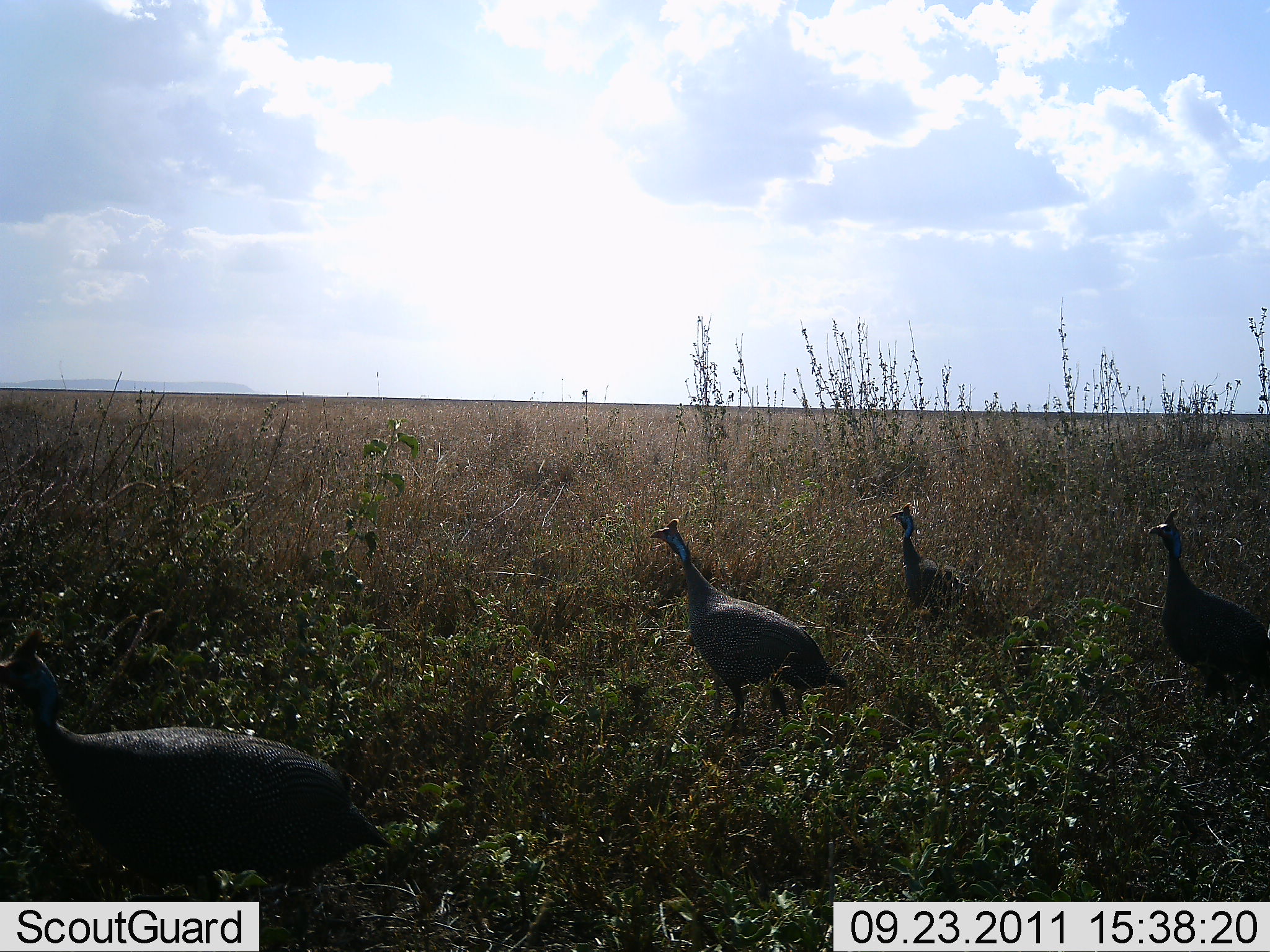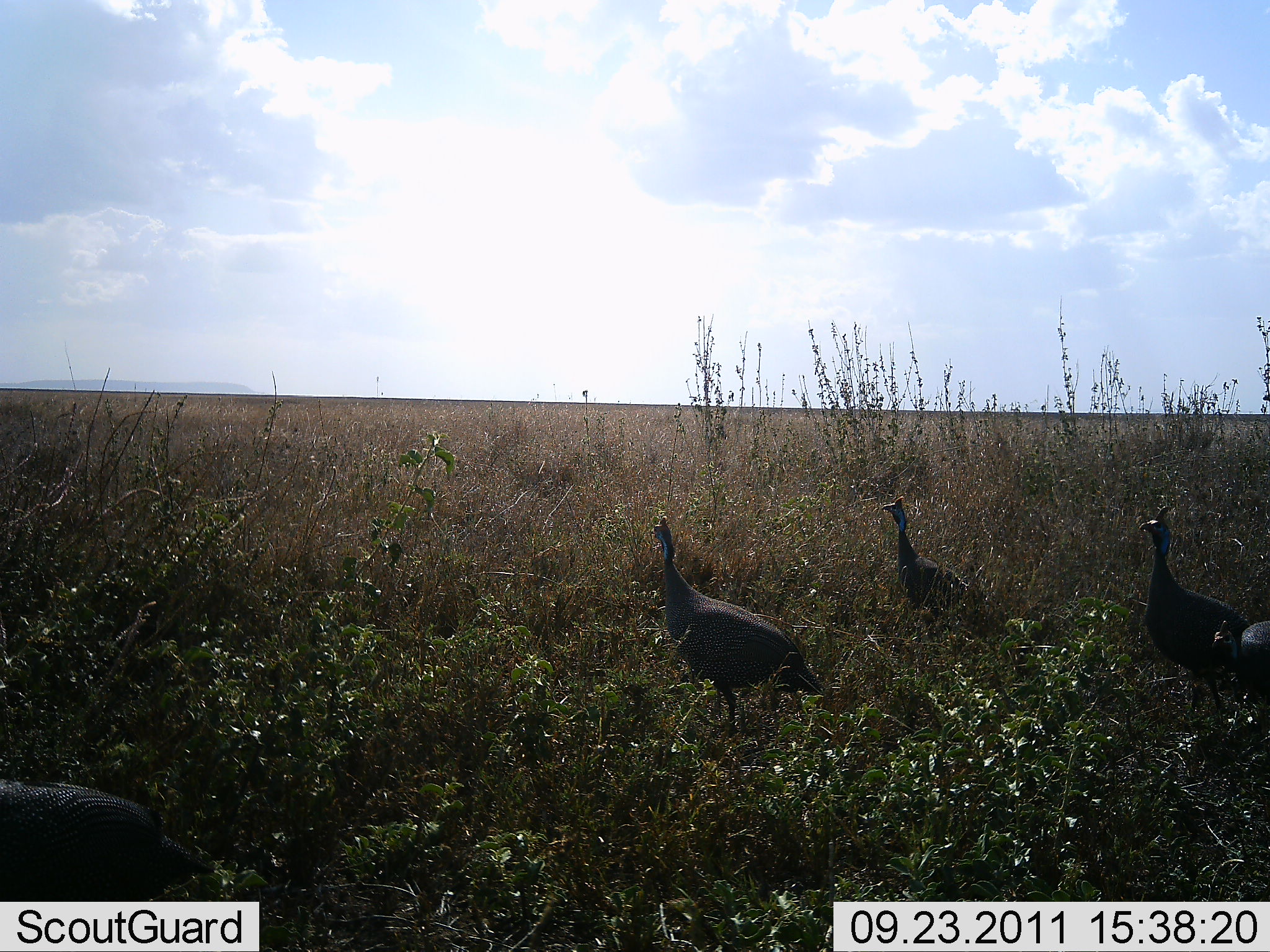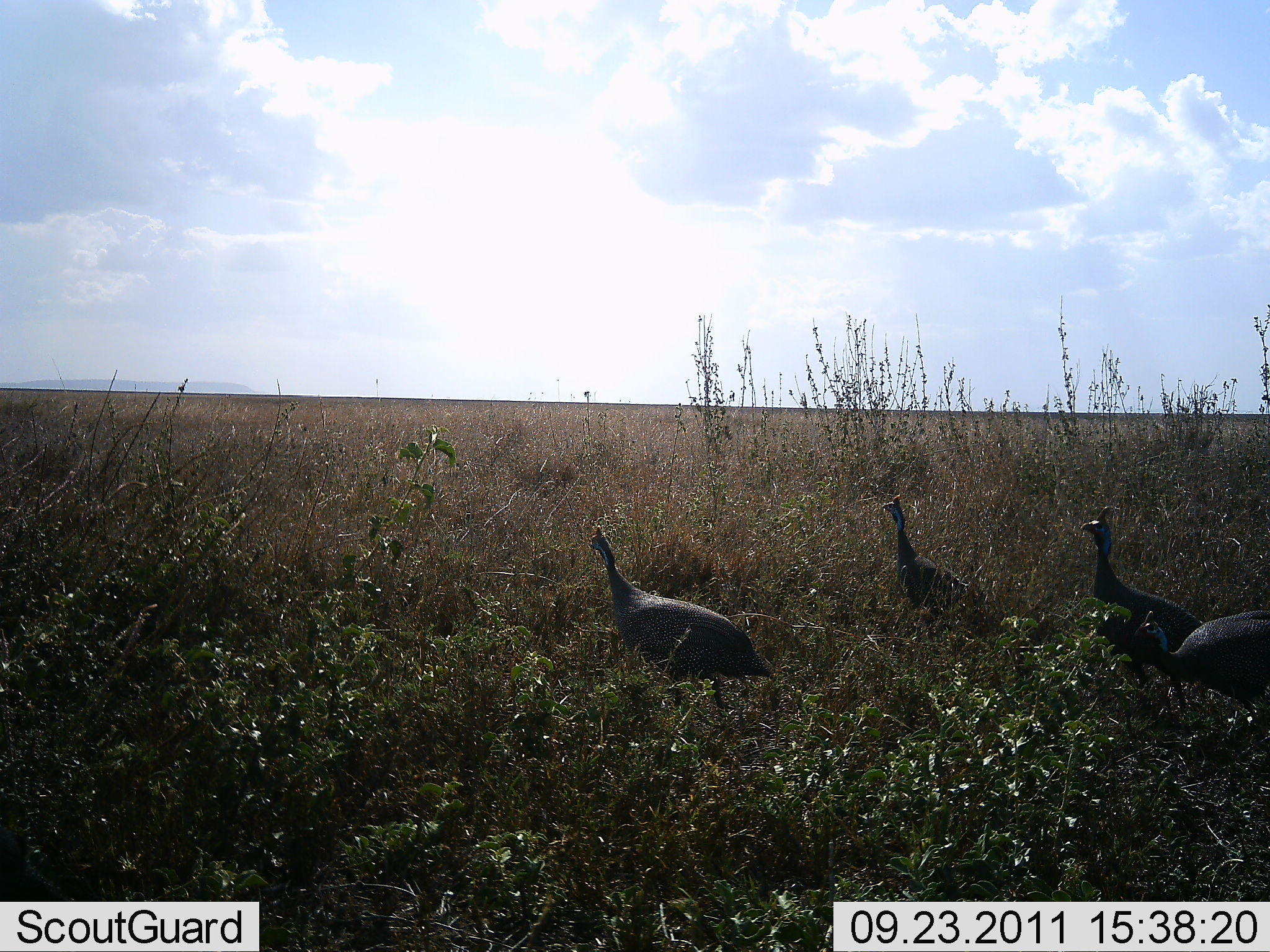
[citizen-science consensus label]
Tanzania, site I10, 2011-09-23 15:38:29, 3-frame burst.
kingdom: Animalia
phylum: Chordata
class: Aves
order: Galliformes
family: Numididae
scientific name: Numididae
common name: guinea fowl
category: guineafowl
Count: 5.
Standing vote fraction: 57%.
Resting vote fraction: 0%.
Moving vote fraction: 64%.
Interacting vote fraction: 0%.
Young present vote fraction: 0%.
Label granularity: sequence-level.